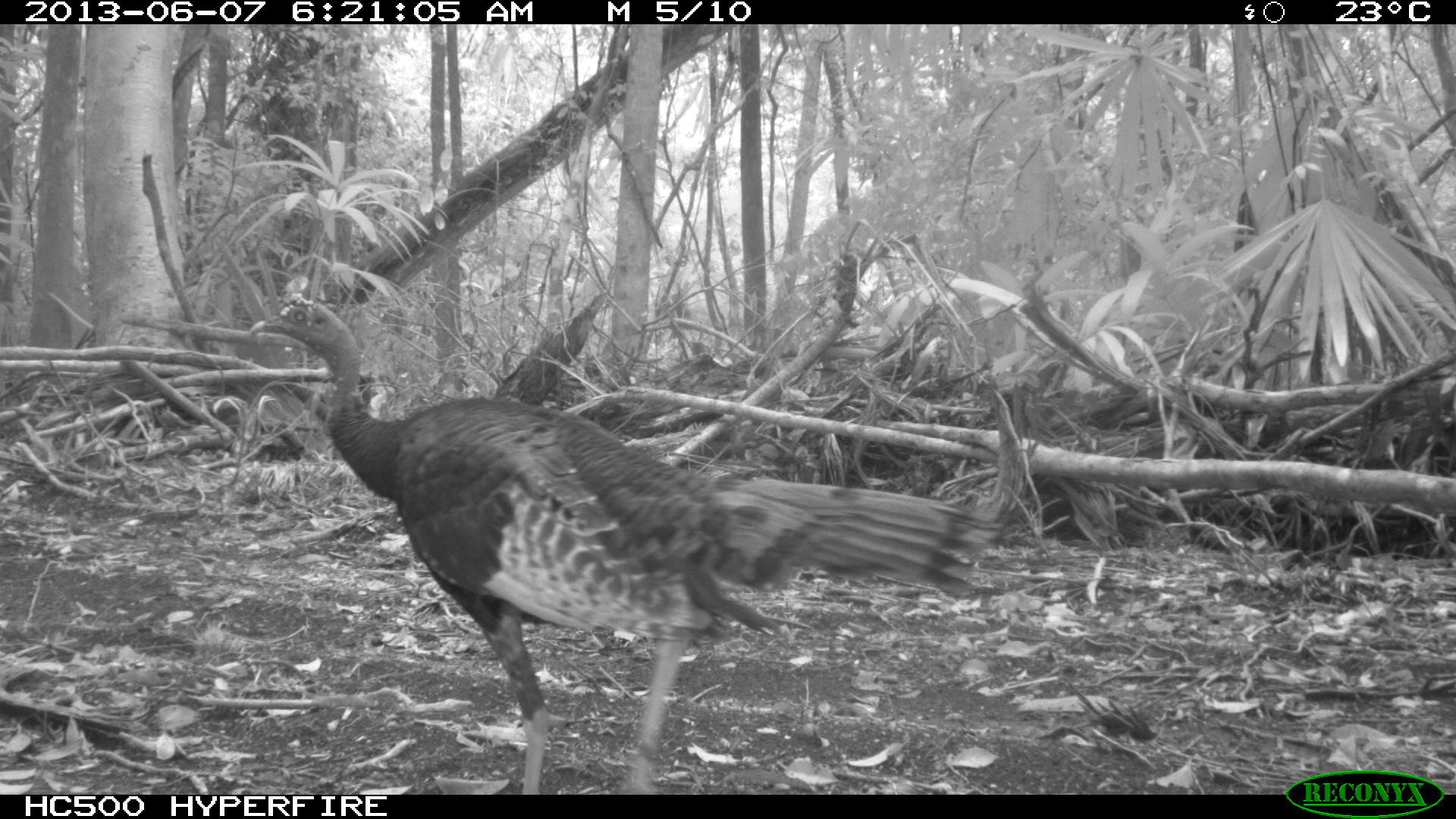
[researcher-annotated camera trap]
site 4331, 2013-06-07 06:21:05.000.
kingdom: Animalia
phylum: Chordata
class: Aves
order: Galliformes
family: Phasianidae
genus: Meleagris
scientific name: Meleagris ocellata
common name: ocellated turkey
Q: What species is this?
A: Meleagris ocellata (ocellated turkey).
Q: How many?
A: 1.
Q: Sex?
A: Male.